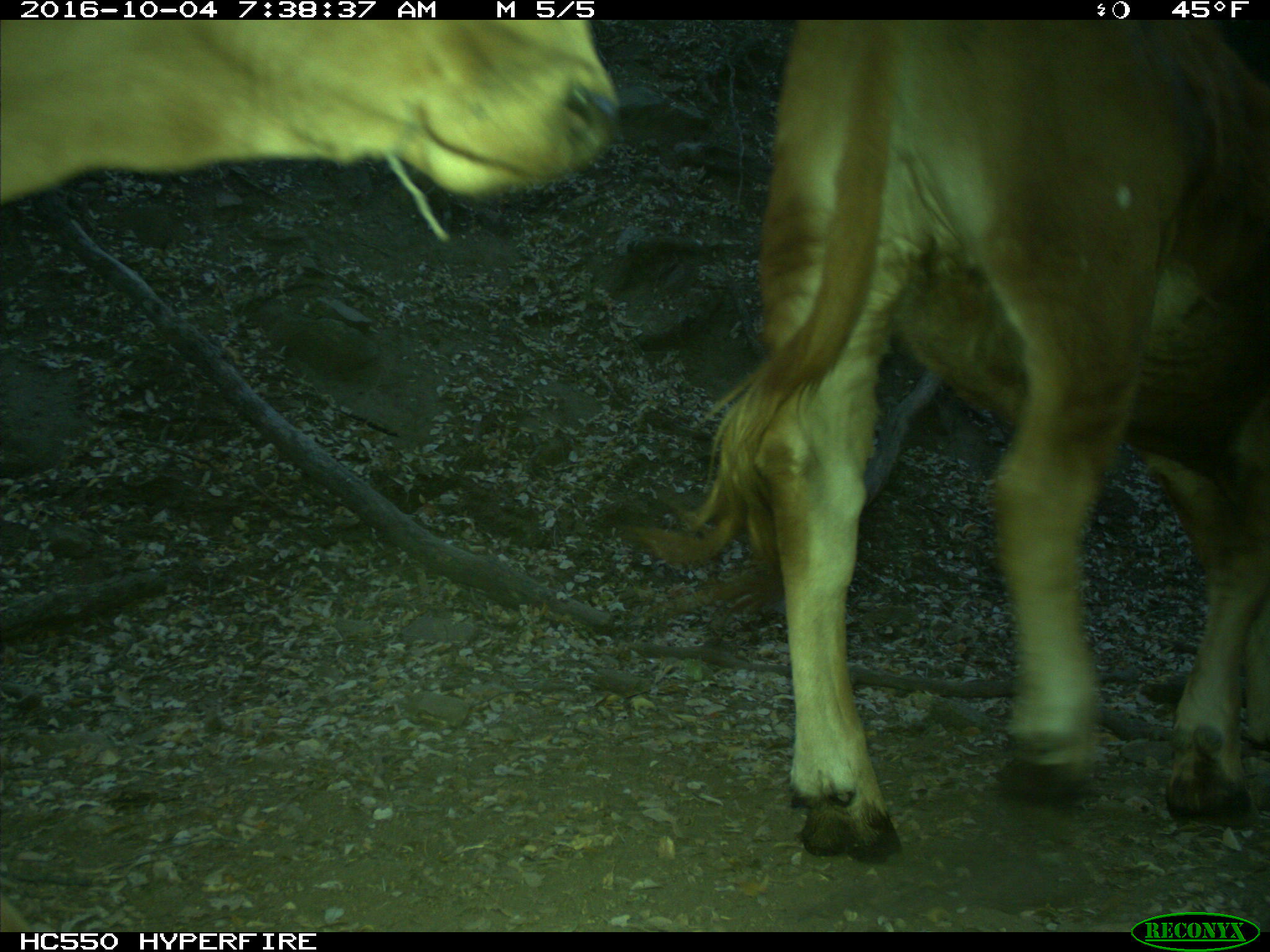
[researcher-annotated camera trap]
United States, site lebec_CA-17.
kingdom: Animalia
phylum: Chordata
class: Mammalia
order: Artiodactyla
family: Bovidae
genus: Bos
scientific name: Bos taurus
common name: domestic cow